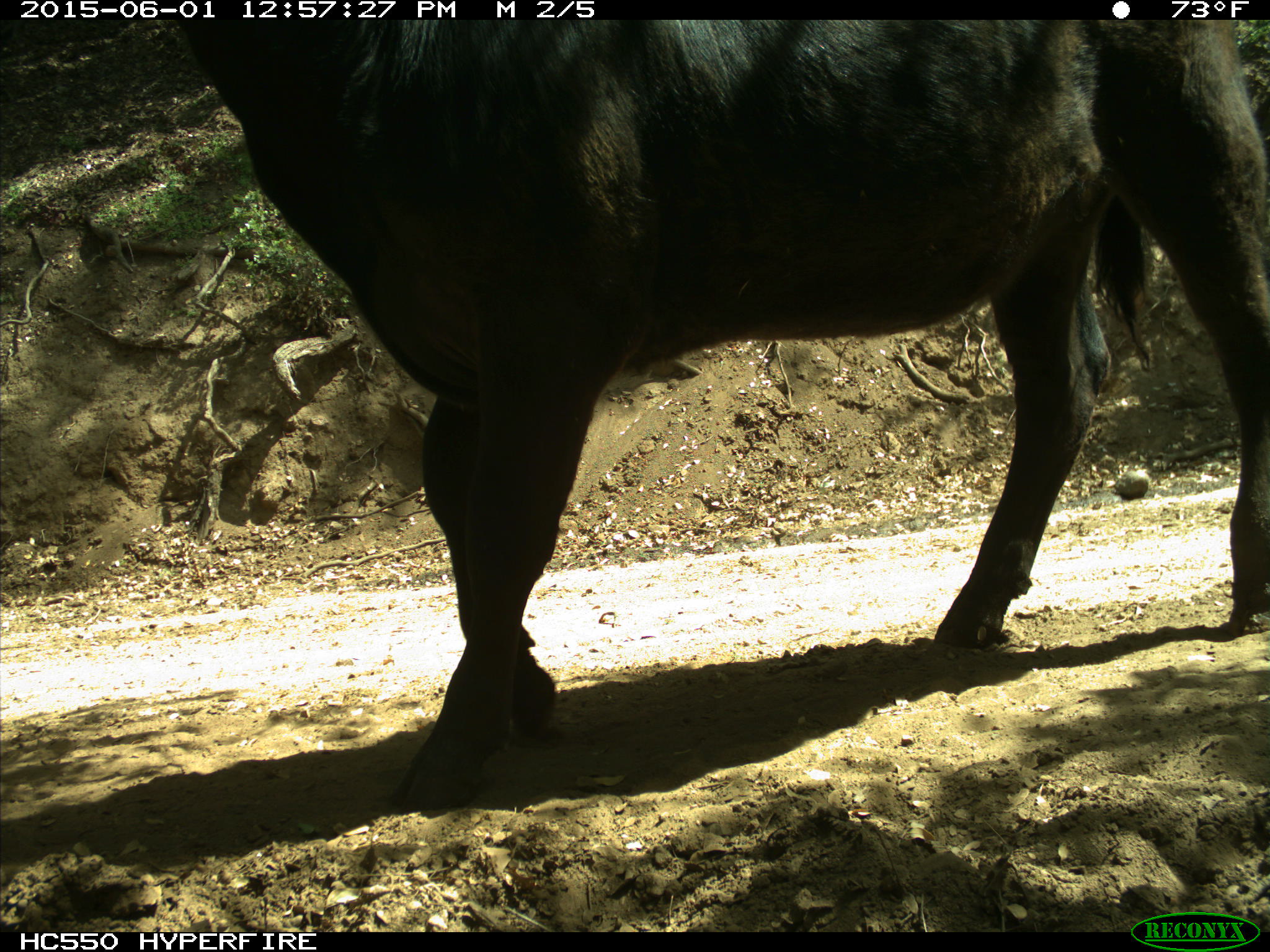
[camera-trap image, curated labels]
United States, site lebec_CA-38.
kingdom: Animalia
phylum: Chordata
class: Mammalia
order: Artiodactyla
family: Bovidae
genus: Bos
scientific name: Bos taurus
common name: domestic cow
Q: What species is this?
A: Bos taurus (domestic cow).